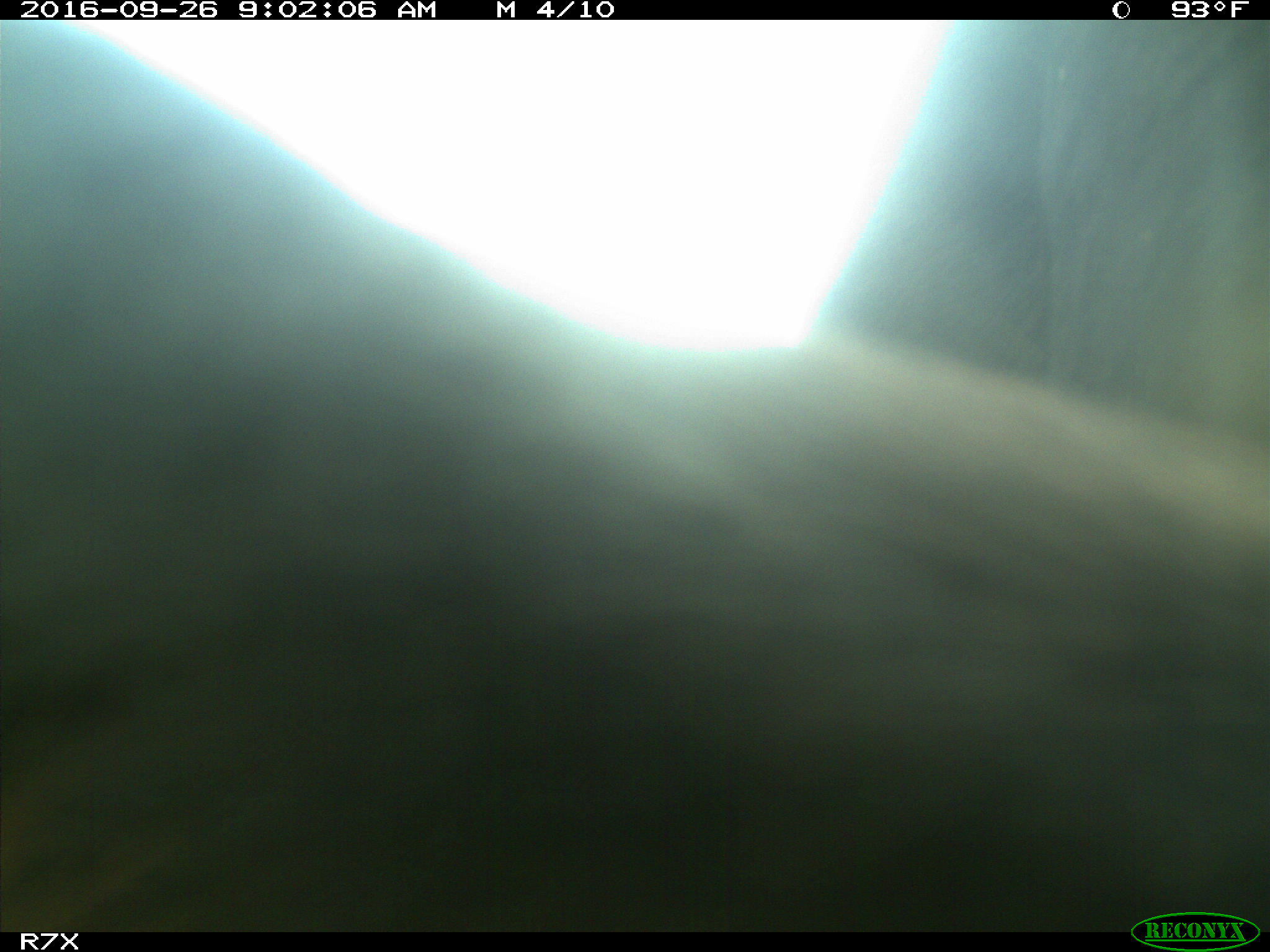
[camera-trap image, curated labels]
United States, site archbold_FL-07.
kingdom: Animalia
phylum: Chordata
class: Mammalia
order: Artiodactyla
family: Bovidae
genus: Bos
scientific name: Bos taurus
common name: domestic cow